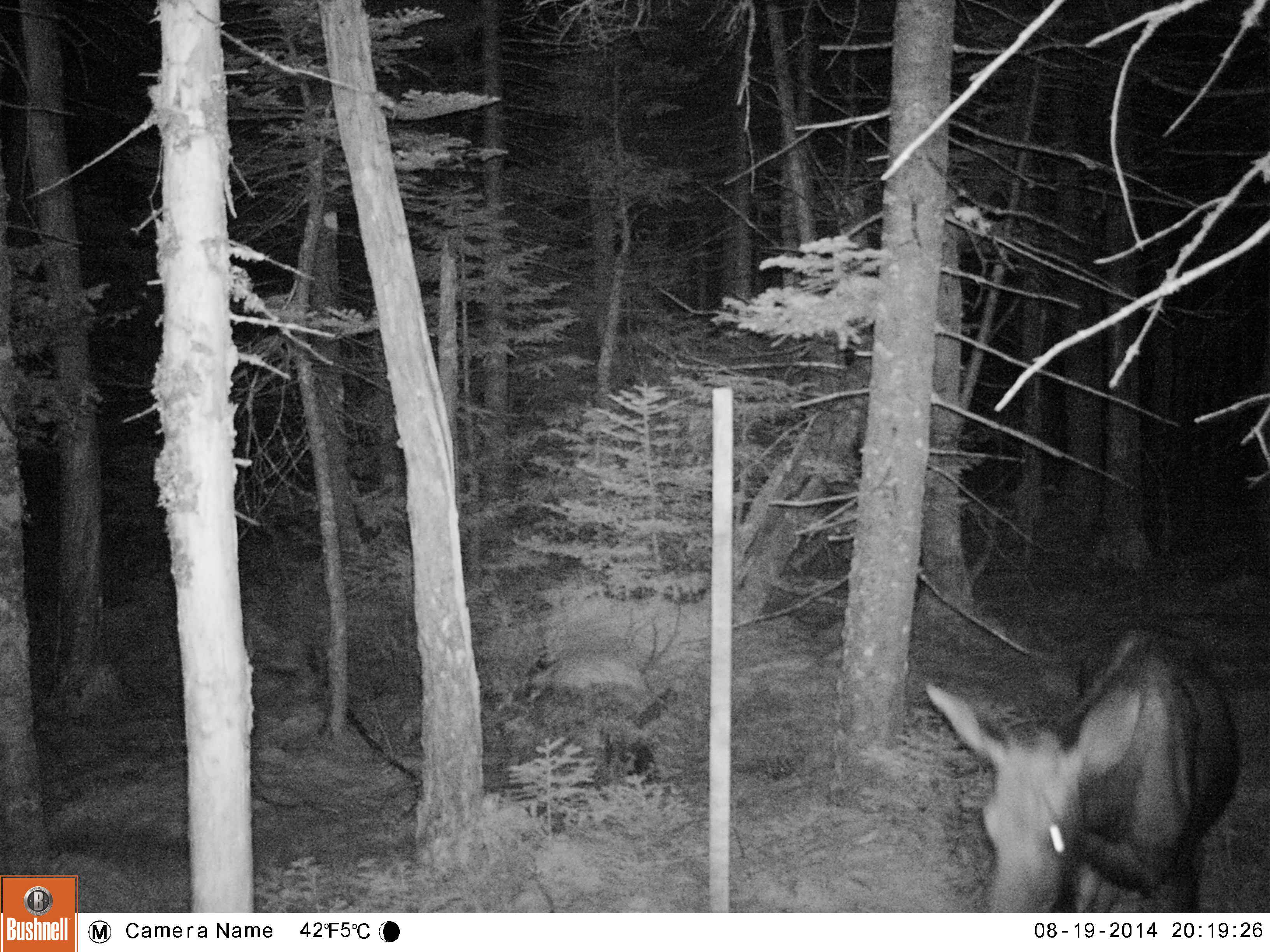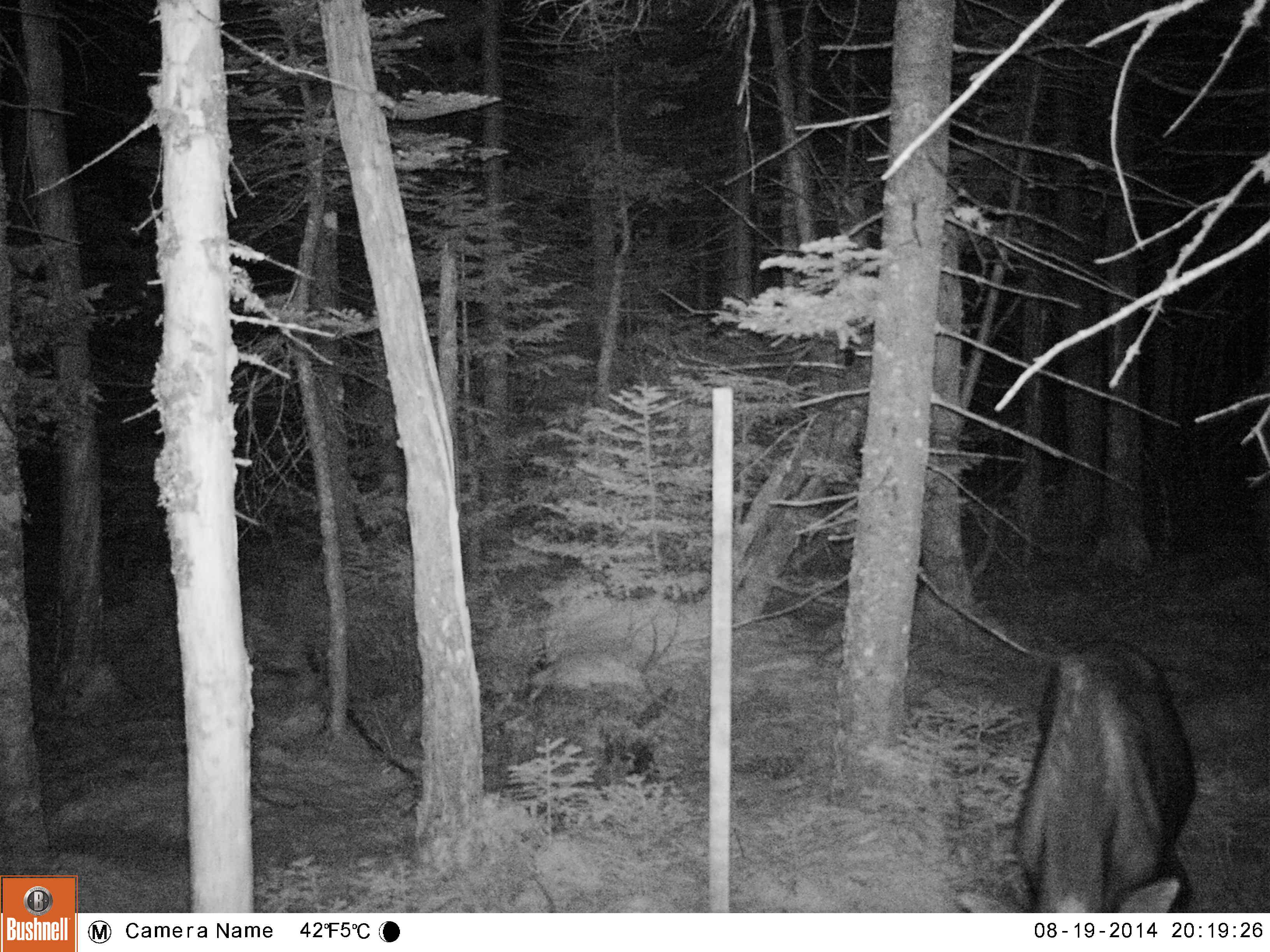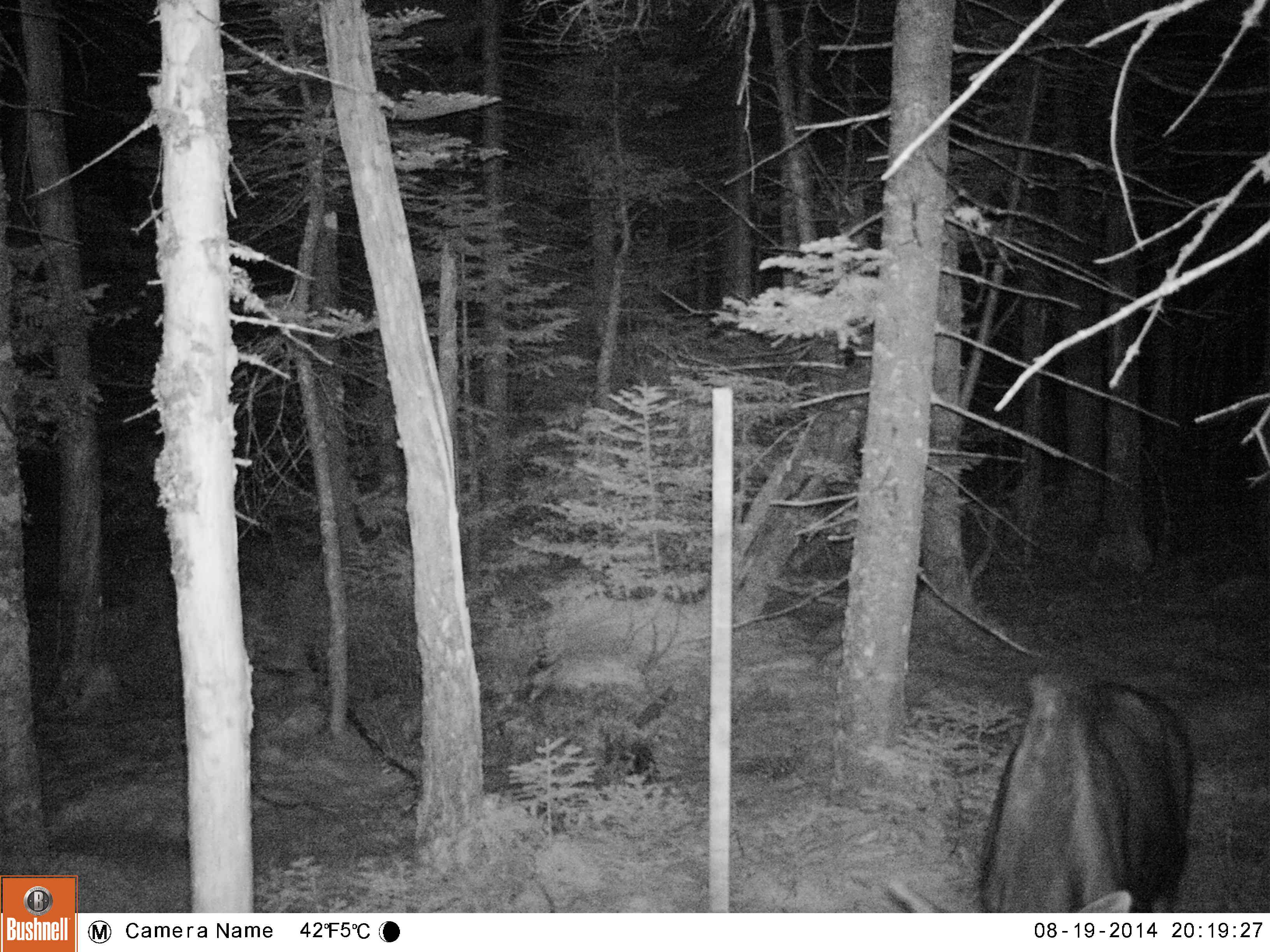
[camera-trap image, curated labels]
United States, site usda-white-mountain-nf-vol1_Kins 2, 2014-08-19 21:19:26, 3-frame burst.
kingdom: Animalia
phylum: Chordata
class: Mammalia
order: Artiodactyla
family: Cervidae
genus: Alces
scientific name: Alces alces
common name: moose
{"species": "moose (Alces alces)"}